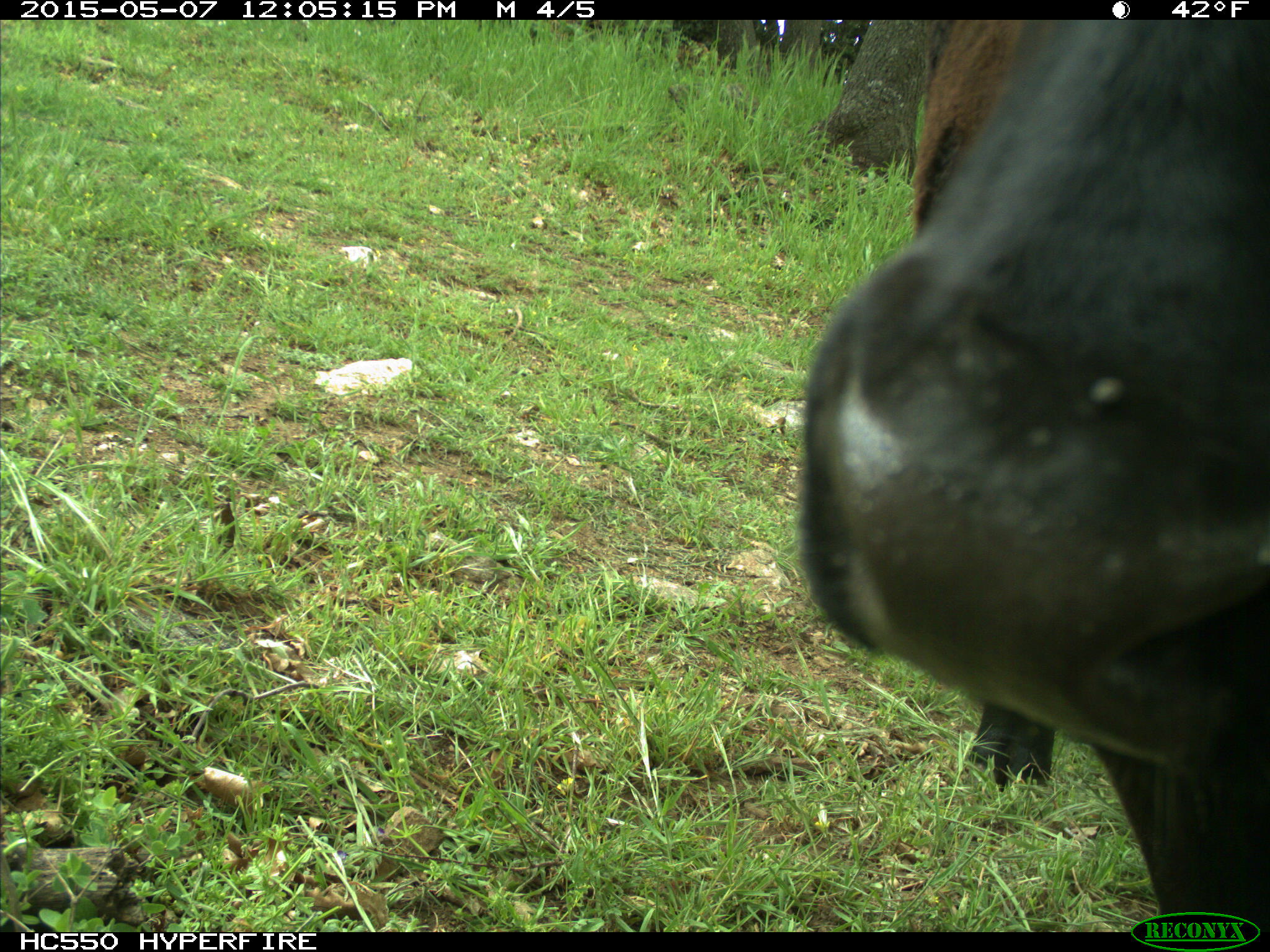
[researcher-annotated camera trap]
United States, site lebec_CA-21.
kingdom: Animalia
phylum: Chordata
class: Mammalia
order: Artiodactyla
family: Bovidae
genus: Bos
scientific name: Bos taurus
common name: domestic cow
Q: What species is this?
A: Bos taurus (domestic cow).